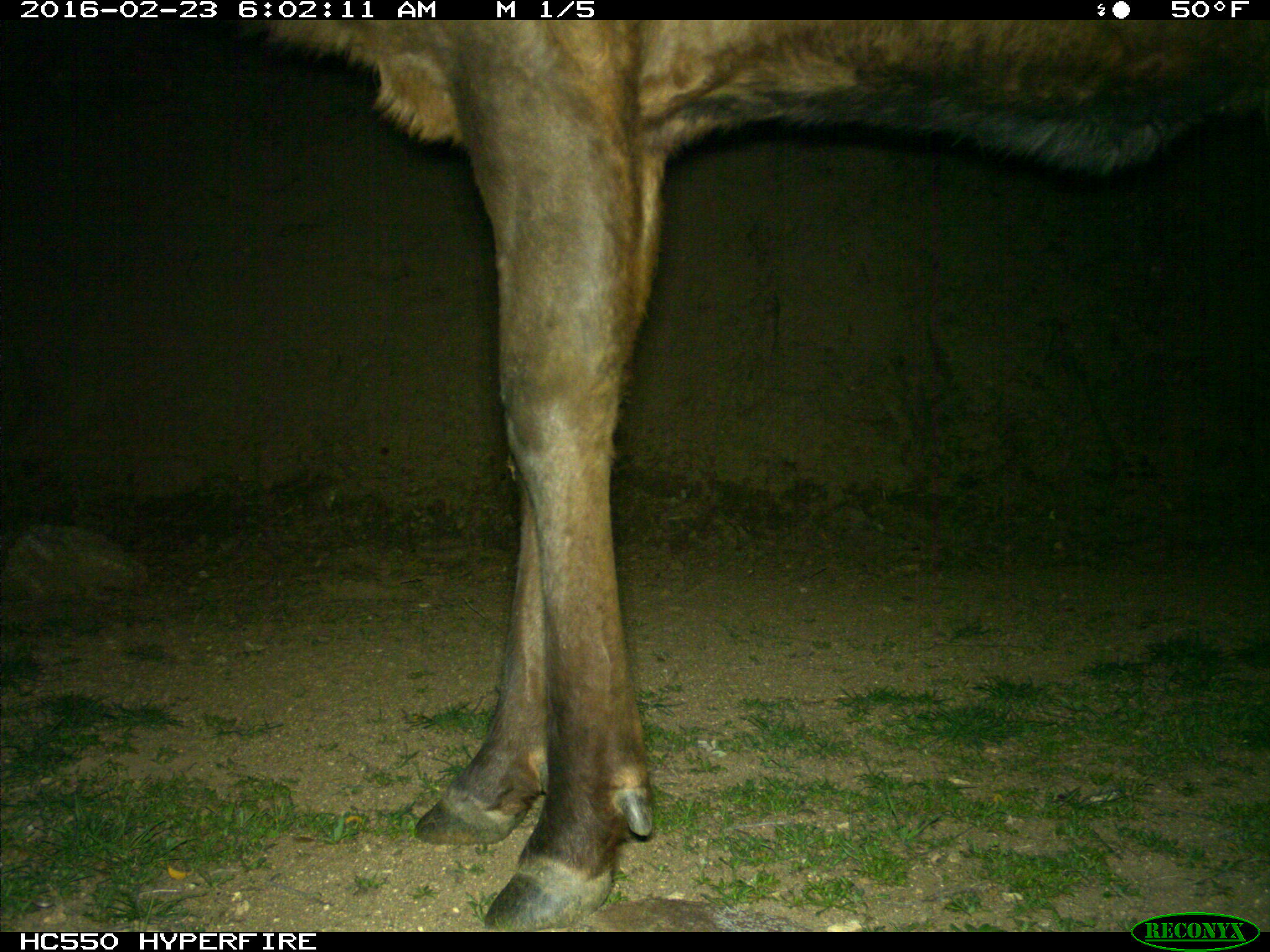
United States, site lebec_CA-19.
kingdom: Animalia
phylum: Chordata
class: Mammalia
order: Artiodactyla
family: Cervidae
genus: Cervus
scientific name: Cervus canadensis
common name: elk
Cervus canadensis (elk).